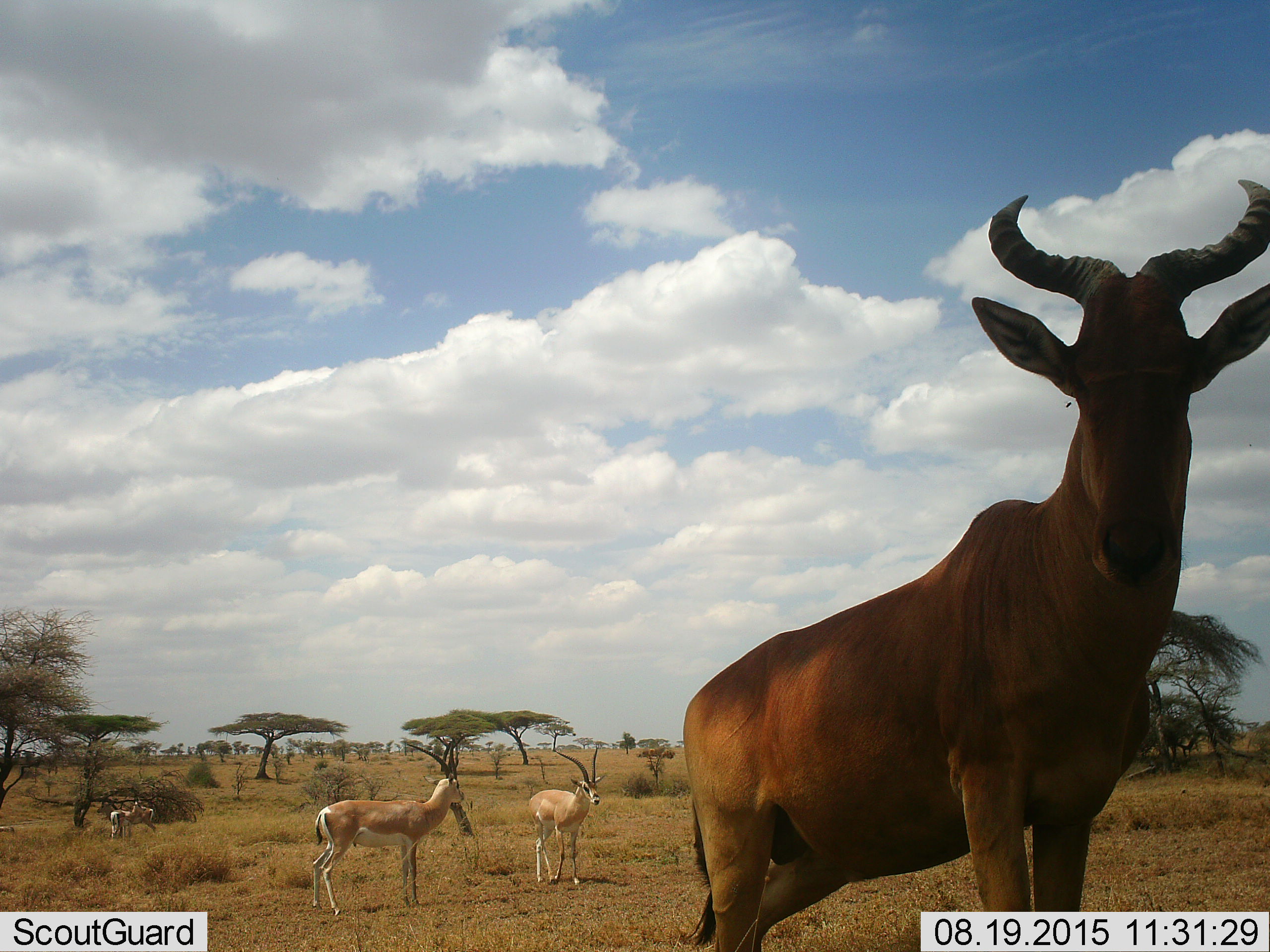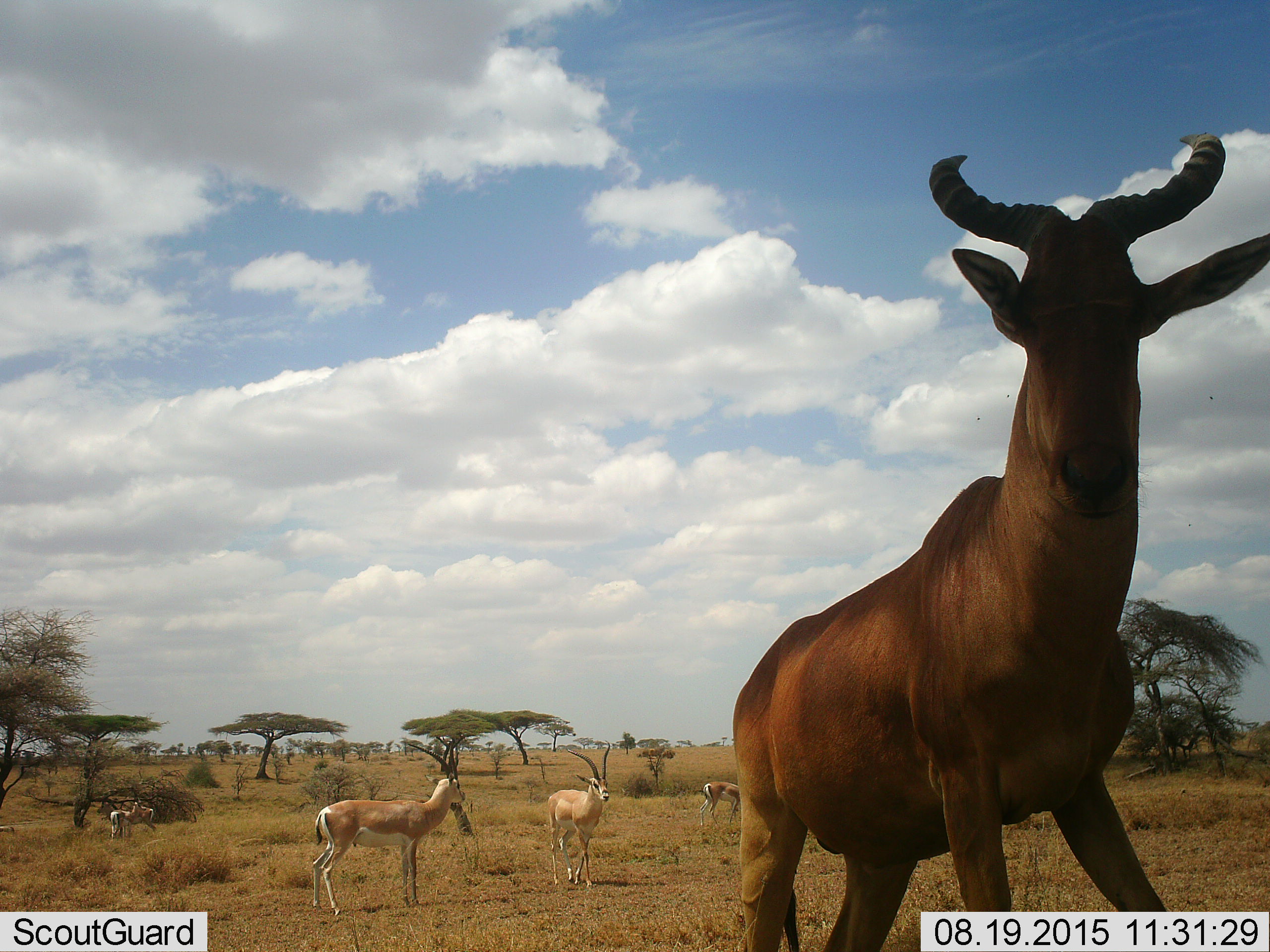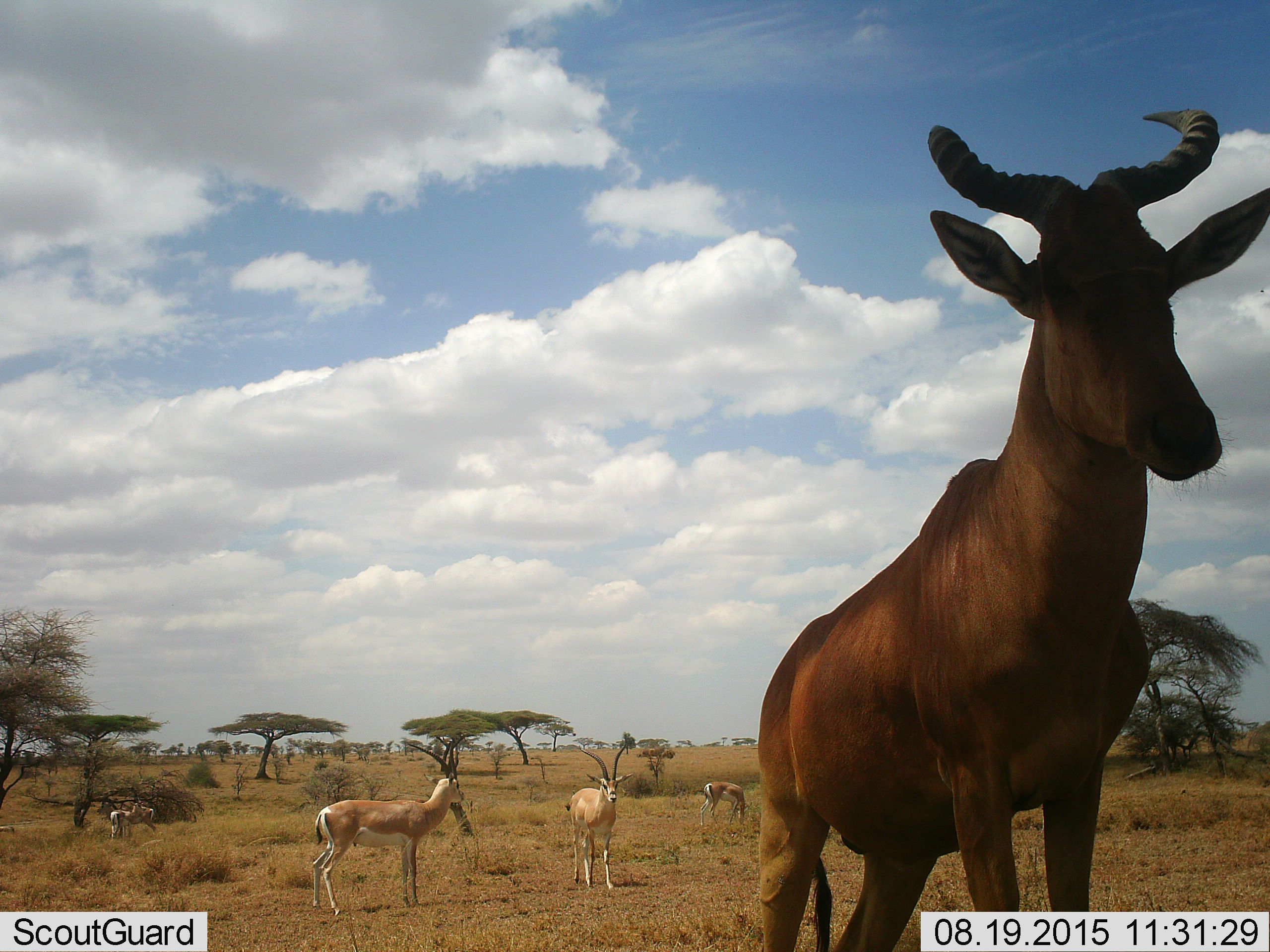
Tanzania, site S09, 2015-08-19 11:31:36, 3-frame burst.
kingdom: Animalia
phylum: Chordata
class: Mammalia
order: Artiodactyla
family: Bovidae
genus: Nanger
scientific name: Nanger granti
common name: grant's gazelle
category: gazellegrants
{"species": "gazellegrants (grant's gazelle) (Nanger granti)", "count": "5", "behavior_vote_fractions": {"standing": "100%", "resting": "0%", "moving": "40%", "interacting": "20%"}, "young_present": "0%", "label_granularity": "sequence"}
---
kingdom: Animalia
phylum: Chordata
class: Mammalia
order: Artiodactyla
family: Bovidae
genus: Alcelaphus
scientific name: Alcelaphus buselaphus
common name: hartebeest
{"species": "hartebeest (Alcelaphus buselaphus)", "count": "1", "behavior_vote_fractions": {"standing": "88%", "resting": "12%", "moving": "0%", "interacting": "0%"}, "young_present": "0%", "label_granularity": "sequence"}